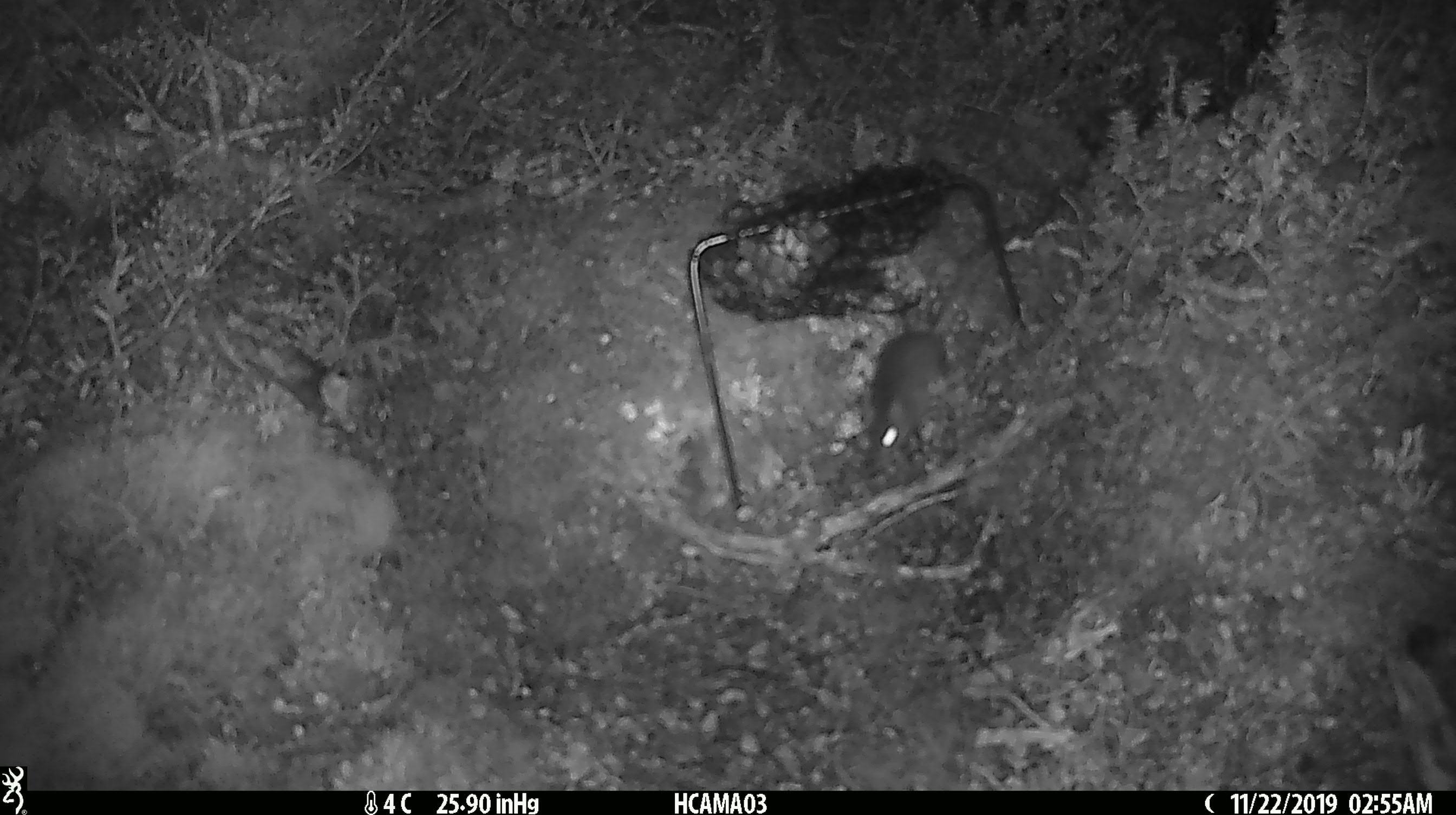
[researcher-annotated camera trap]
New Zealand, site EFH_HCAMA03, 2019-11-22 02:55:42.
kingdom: Animalia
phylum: Chordata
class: Mammalia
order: Rodentia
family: Muridae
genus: Mus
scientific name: Mus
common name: mouse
Mouse (Mus).